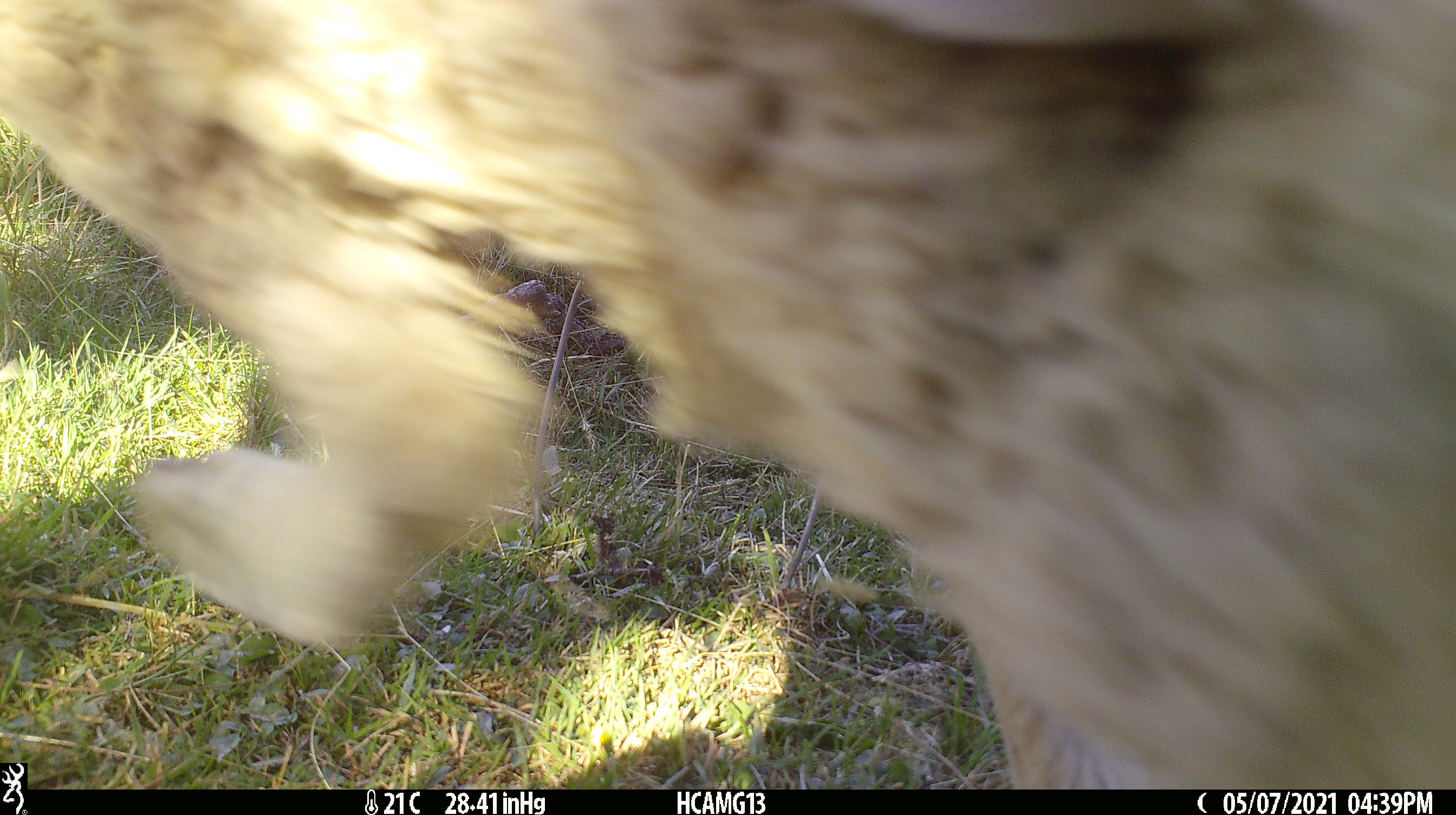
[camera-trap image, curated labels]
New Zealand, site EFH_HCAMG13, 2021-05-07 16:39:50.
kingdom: Animalia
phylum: Chordata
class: Mammalia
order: Artiodactyla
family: Bovidae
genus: Ovis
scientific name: Ovis aries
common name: domestic sheep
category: sheep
Sheep (domestic sheep) (Ovis aries).